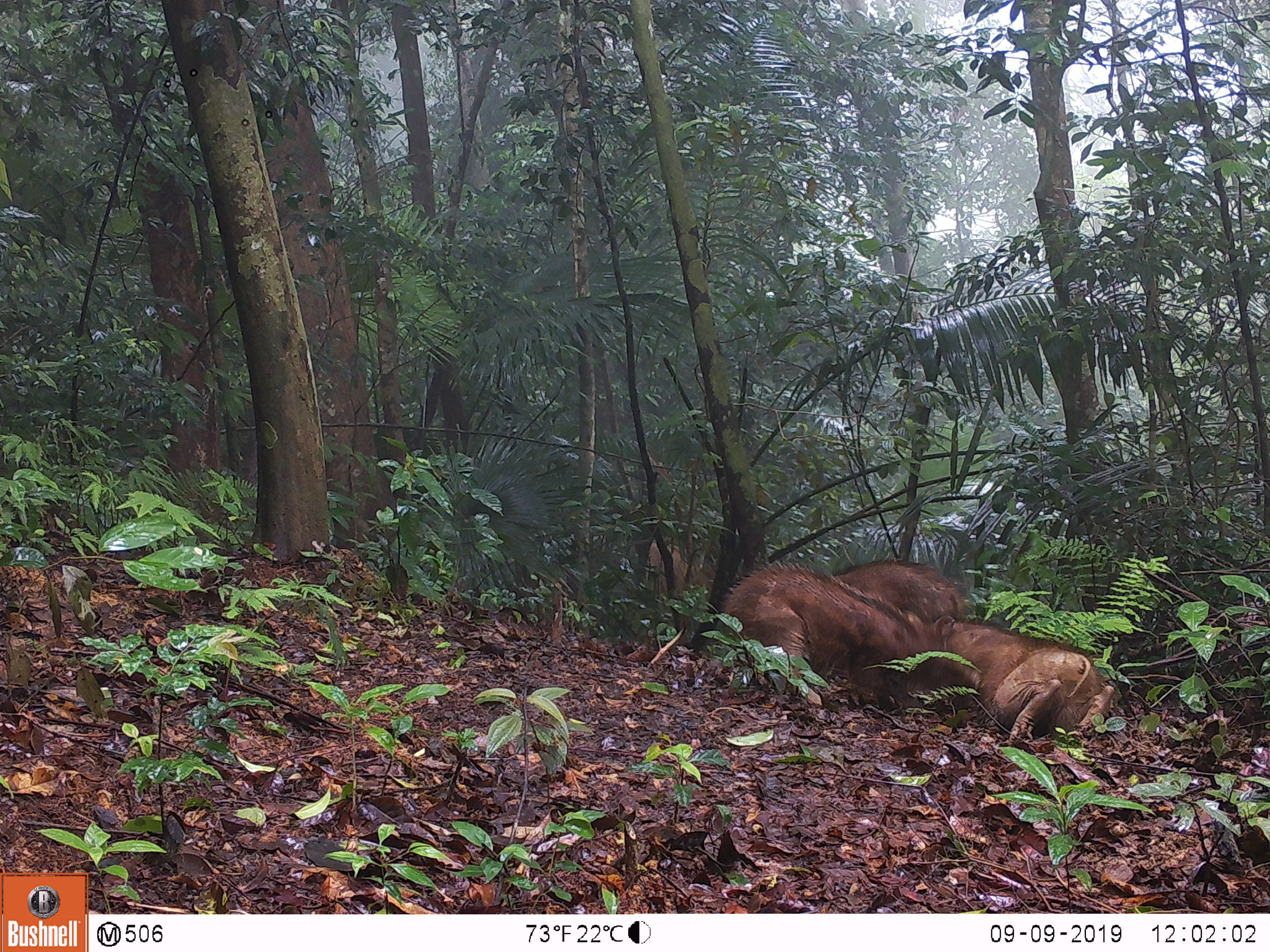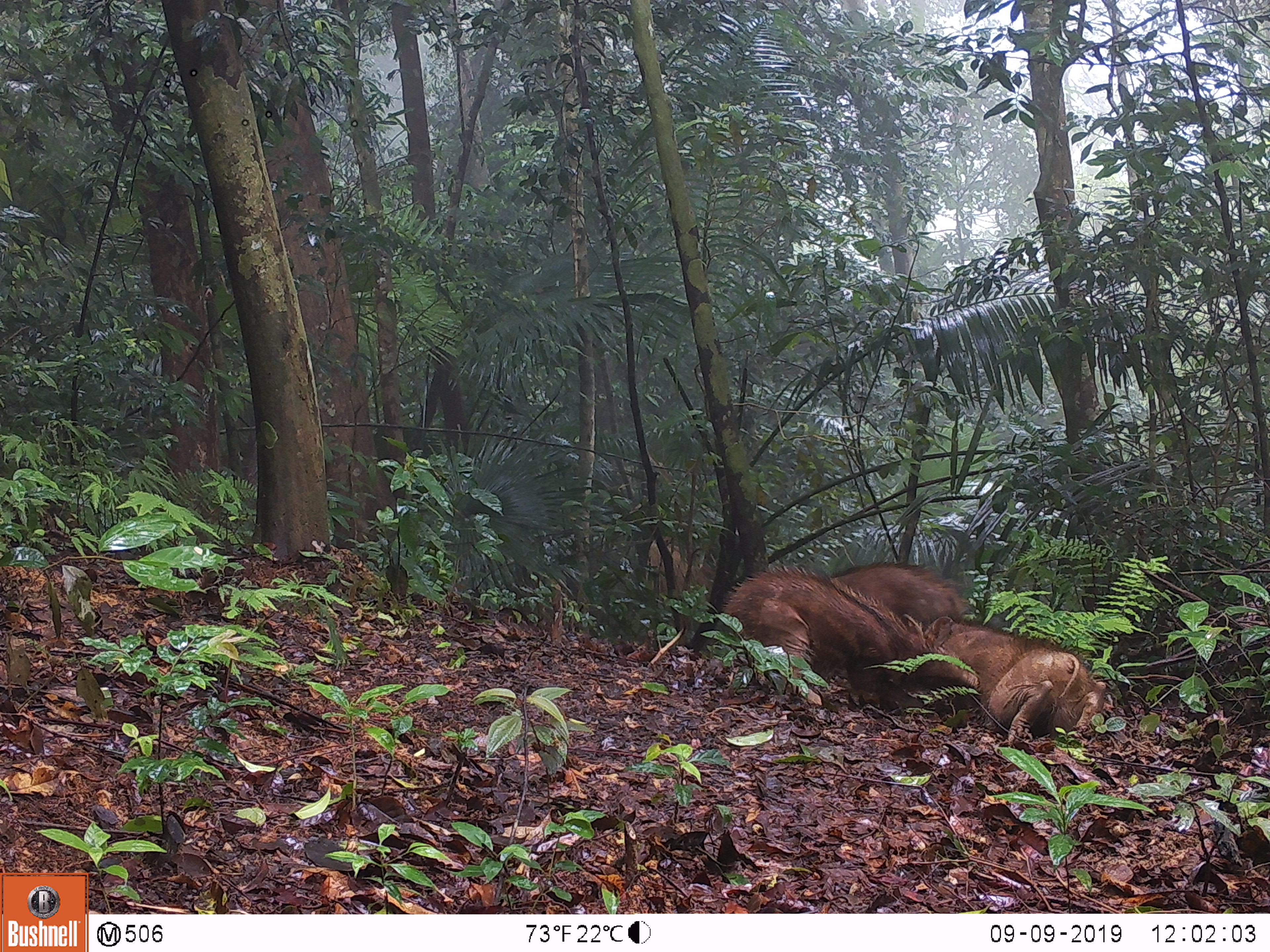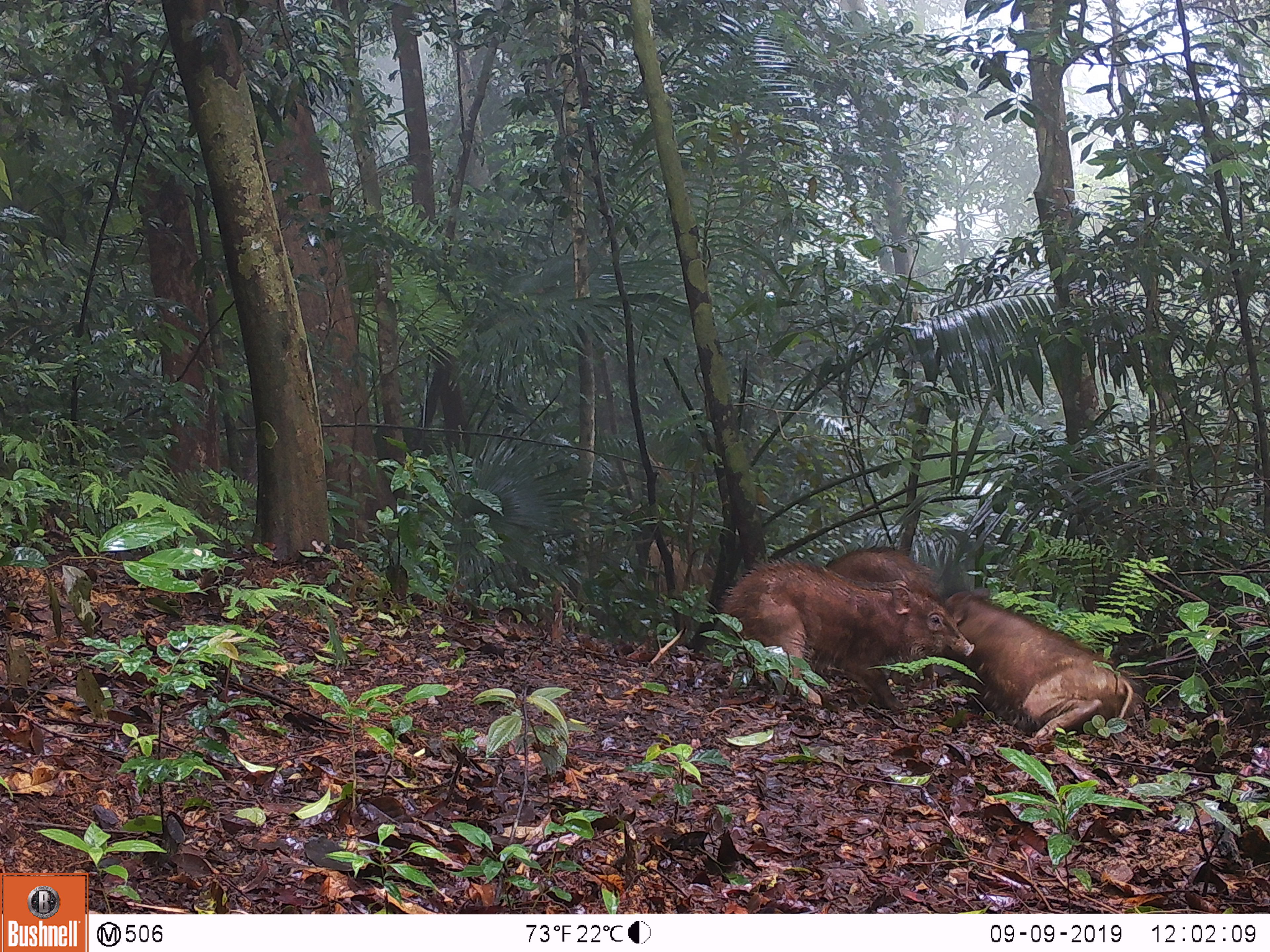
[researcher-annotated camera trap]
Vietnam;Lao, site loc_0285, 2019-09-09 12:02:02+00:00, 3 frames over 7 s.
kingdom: Animalia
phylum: Chordata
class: Mammalia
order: Artiodactyla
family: Suidae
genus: Sus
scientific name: Sus scrofa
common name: eurasian wild pig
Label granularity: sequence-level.